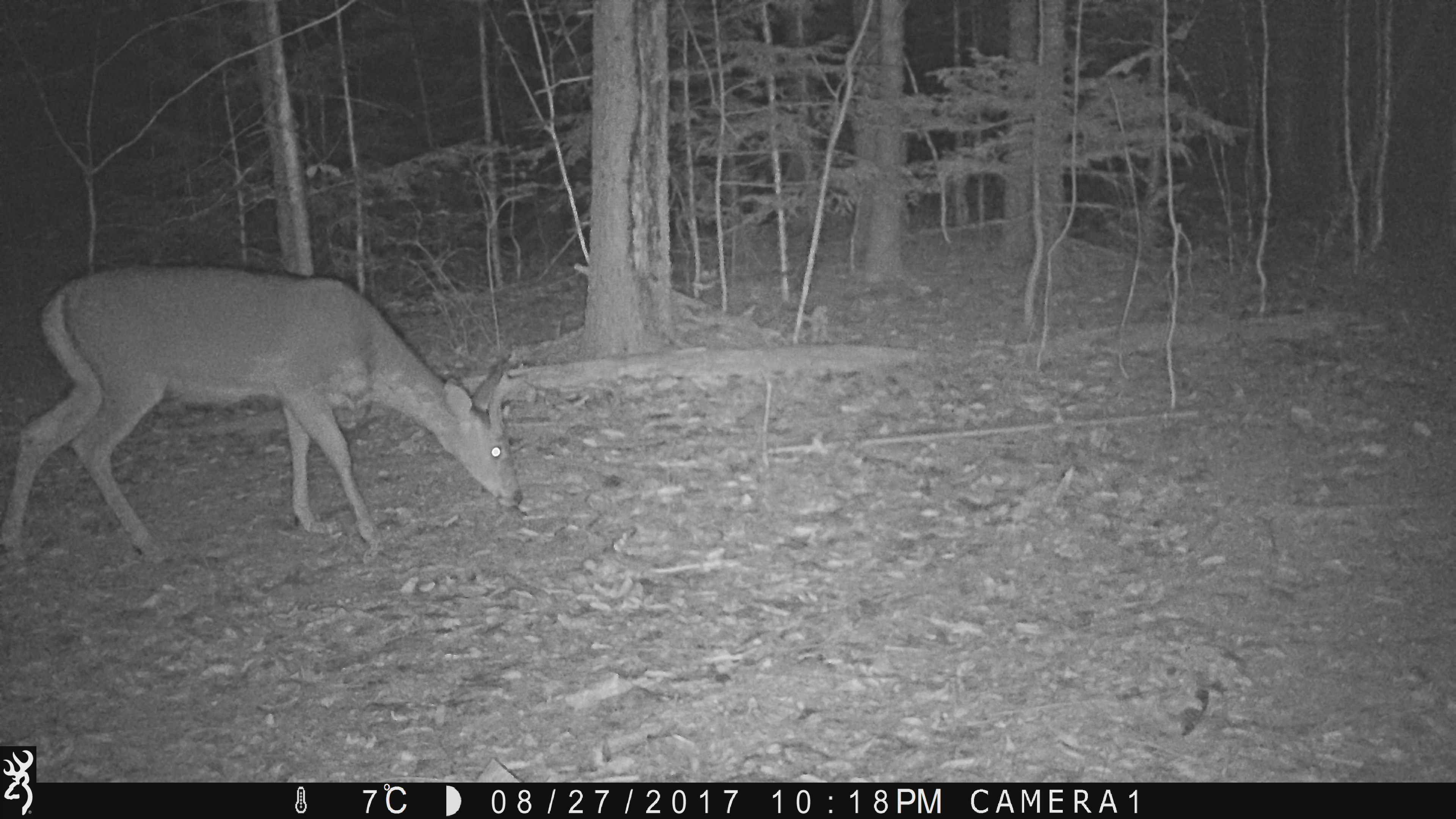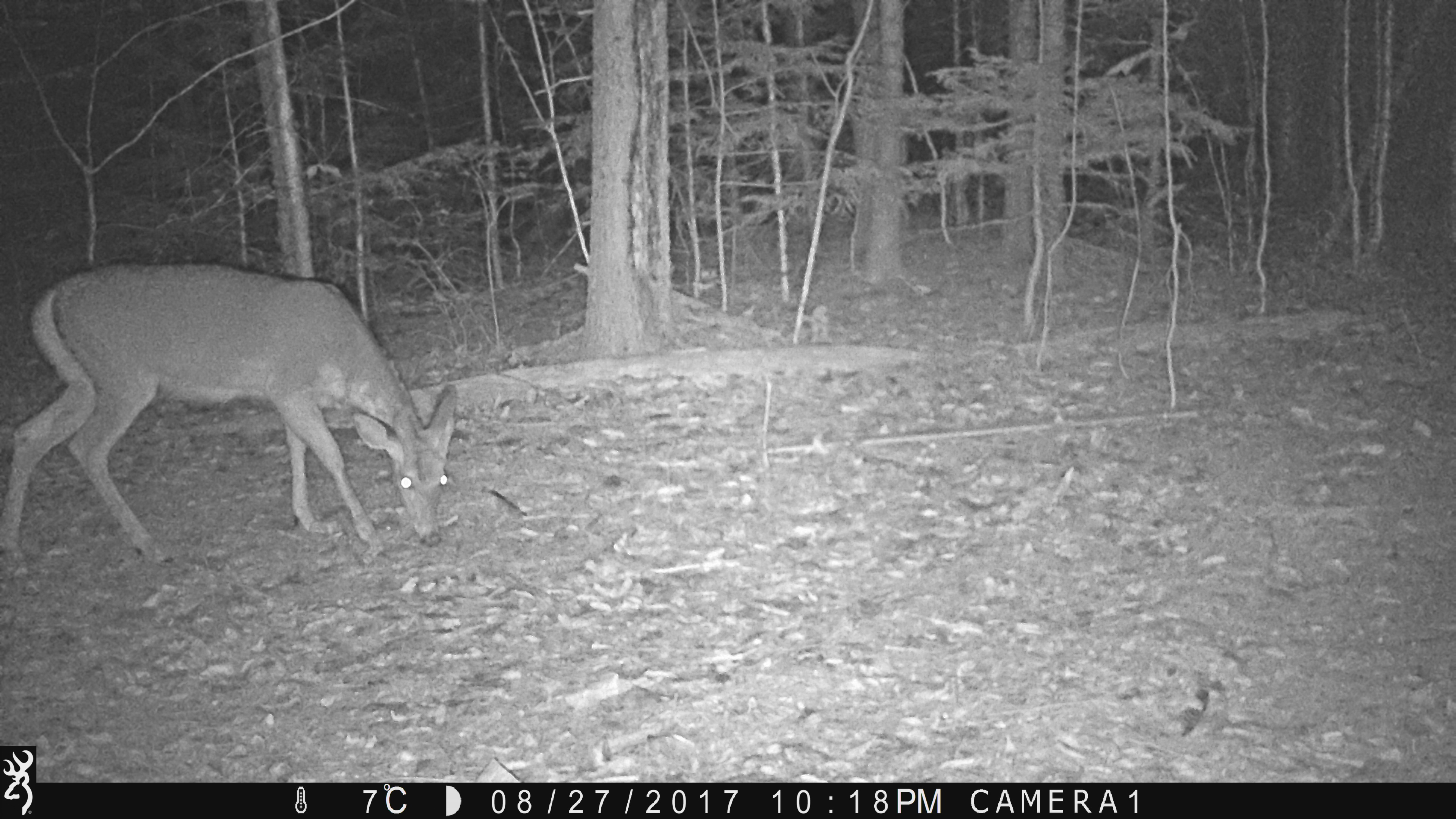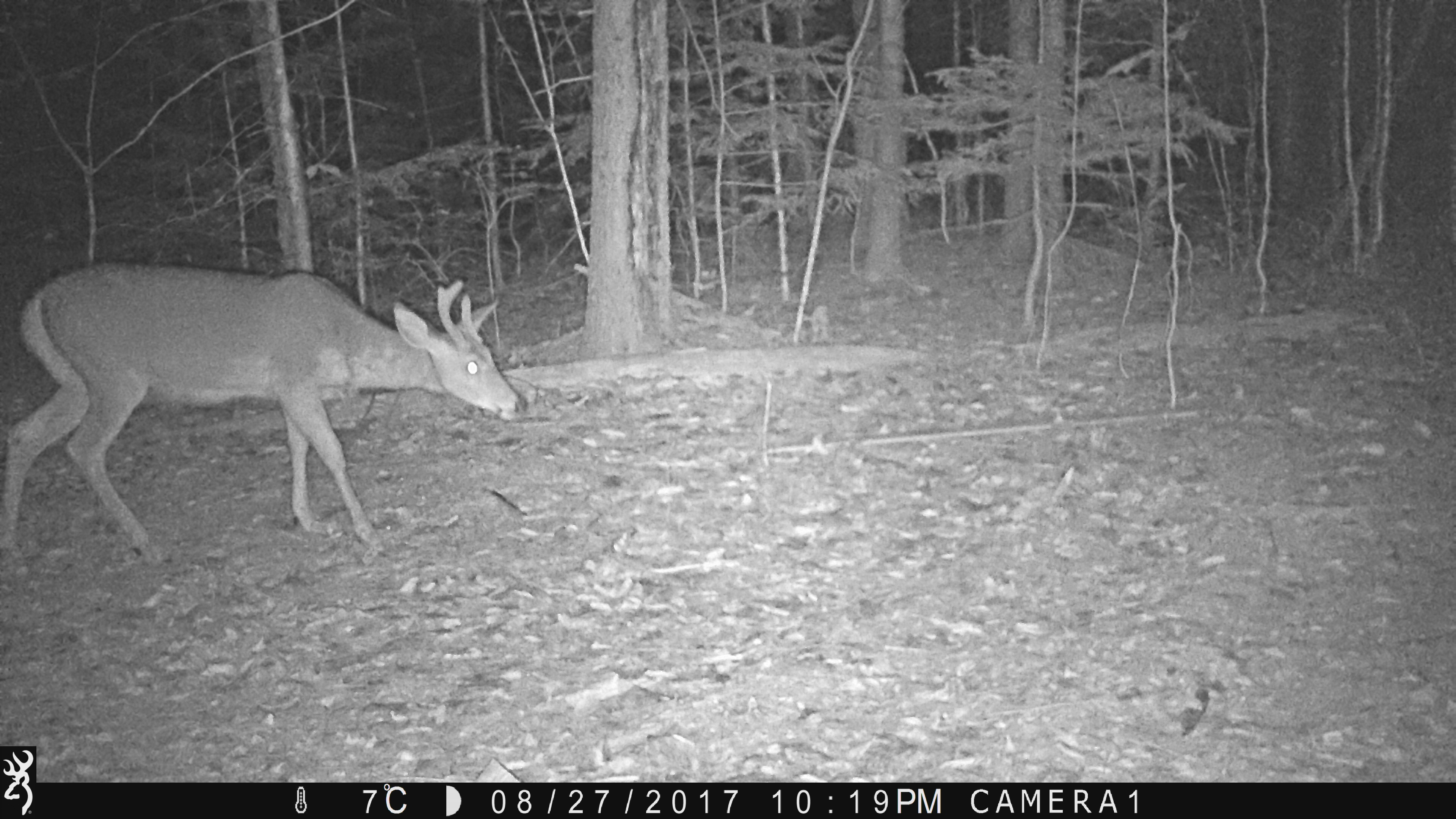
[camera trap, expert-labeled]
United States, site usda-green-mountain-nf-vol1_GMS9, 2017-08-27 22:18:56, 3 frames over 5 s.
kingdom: Animalia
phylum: Chordata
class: Mammalia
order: Artiodactyla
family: Cervidae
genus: Odocoileus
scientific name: Odocoileus virginianus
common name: white-tailed deer